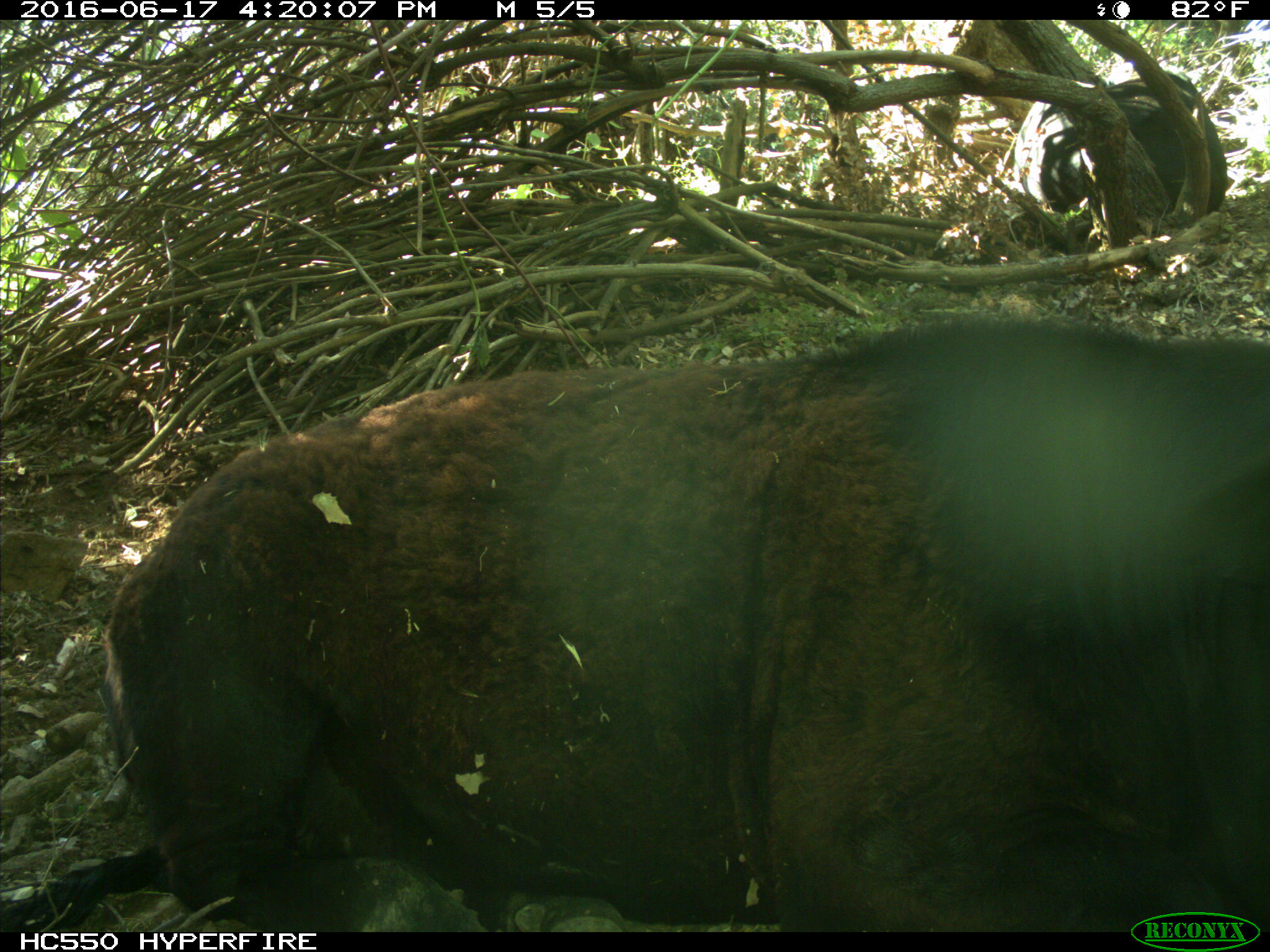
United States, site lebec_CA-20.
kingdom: Animalia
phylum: Chordata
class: Mammalia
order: Artiodactyla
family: Bovidae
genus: Bos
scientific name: Bos taurus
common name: domestic cow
Bos taurus (domestic cow).